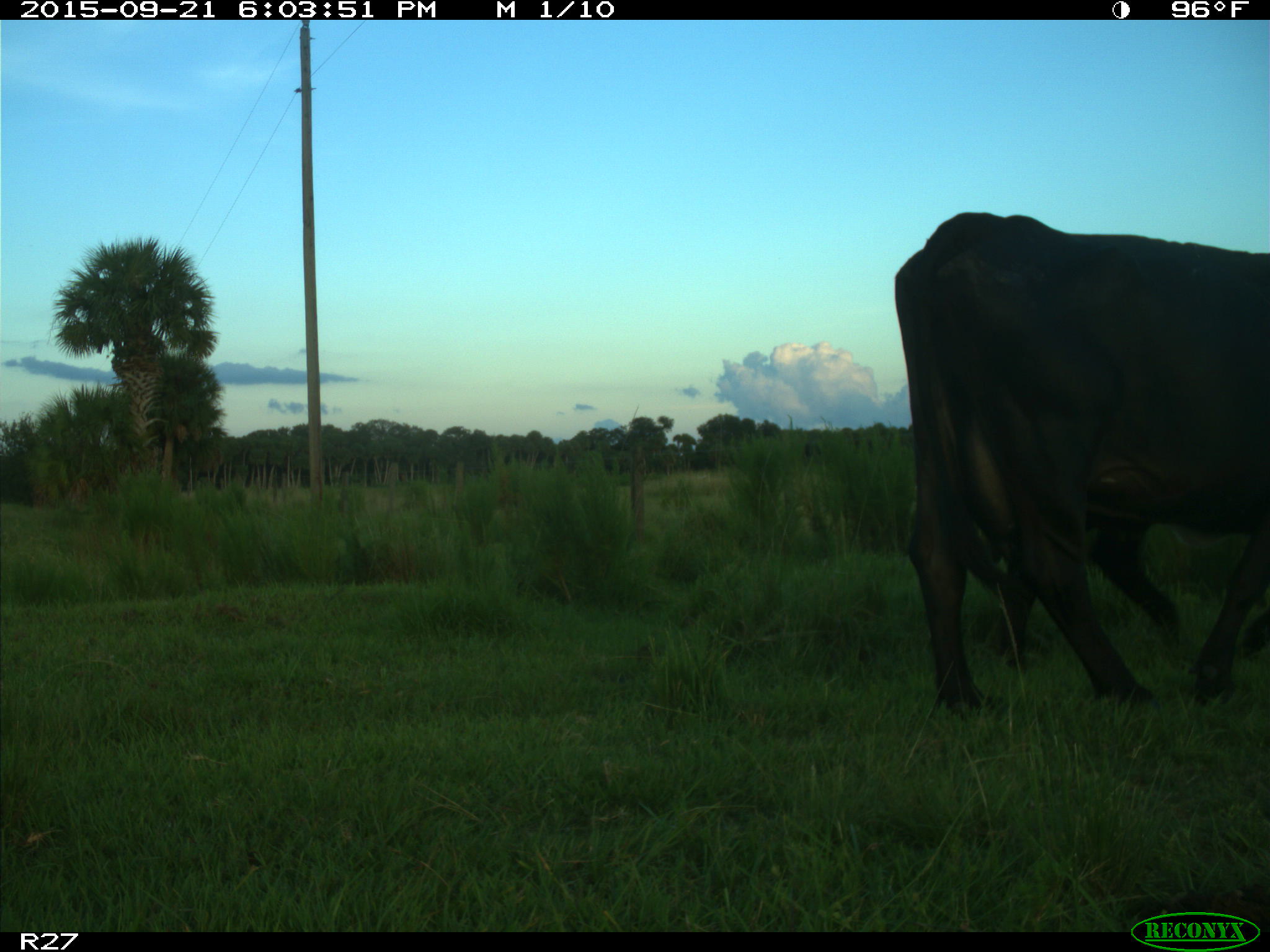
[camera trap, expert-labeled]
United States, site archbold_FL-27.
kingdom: Animalia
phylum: Chordata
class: Mammalia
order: Artiodactyla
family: Bovidae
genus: Bos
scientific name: Bos taurus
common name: domestic cow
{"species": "Bos taurus (domestic cow)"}